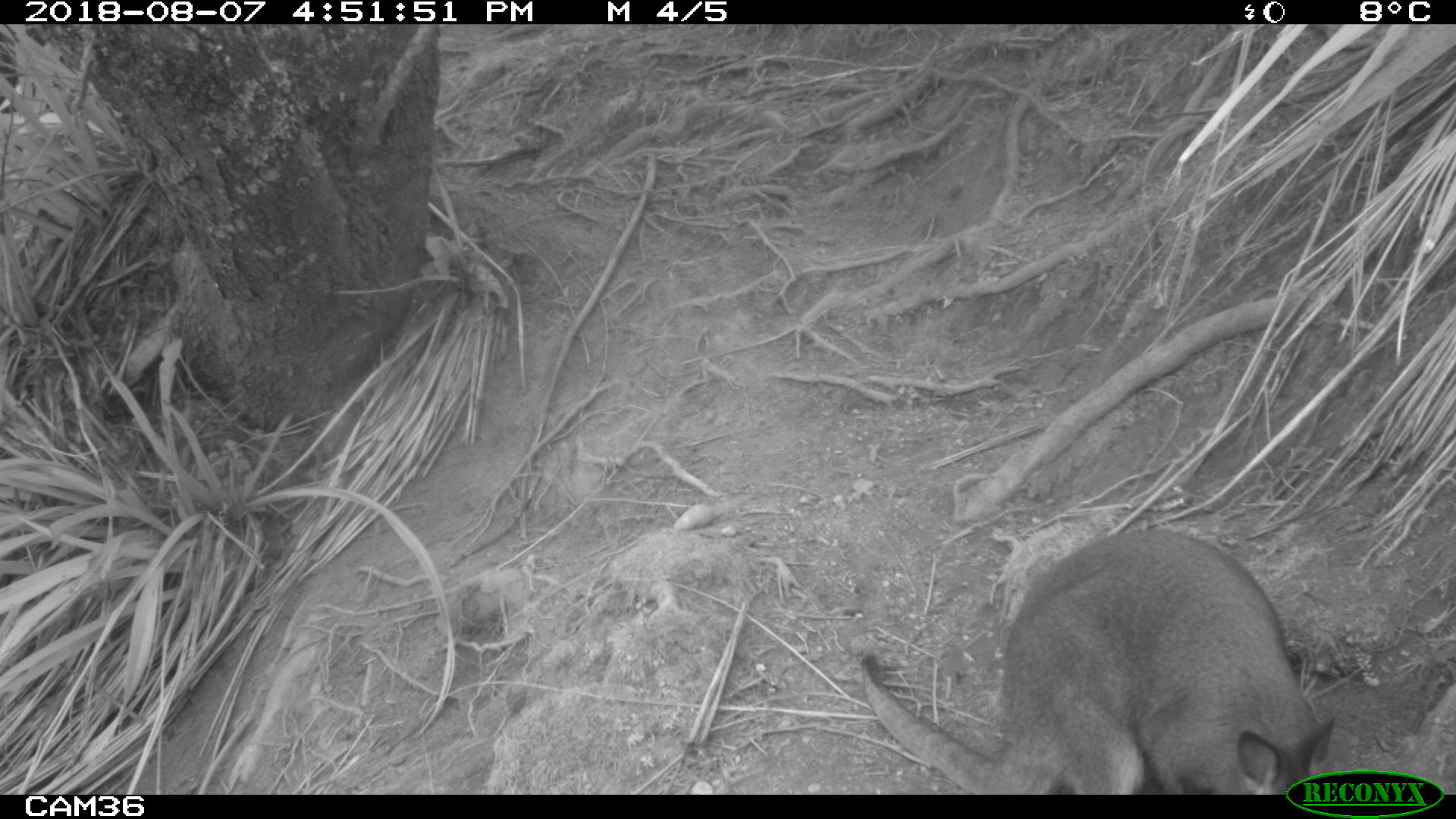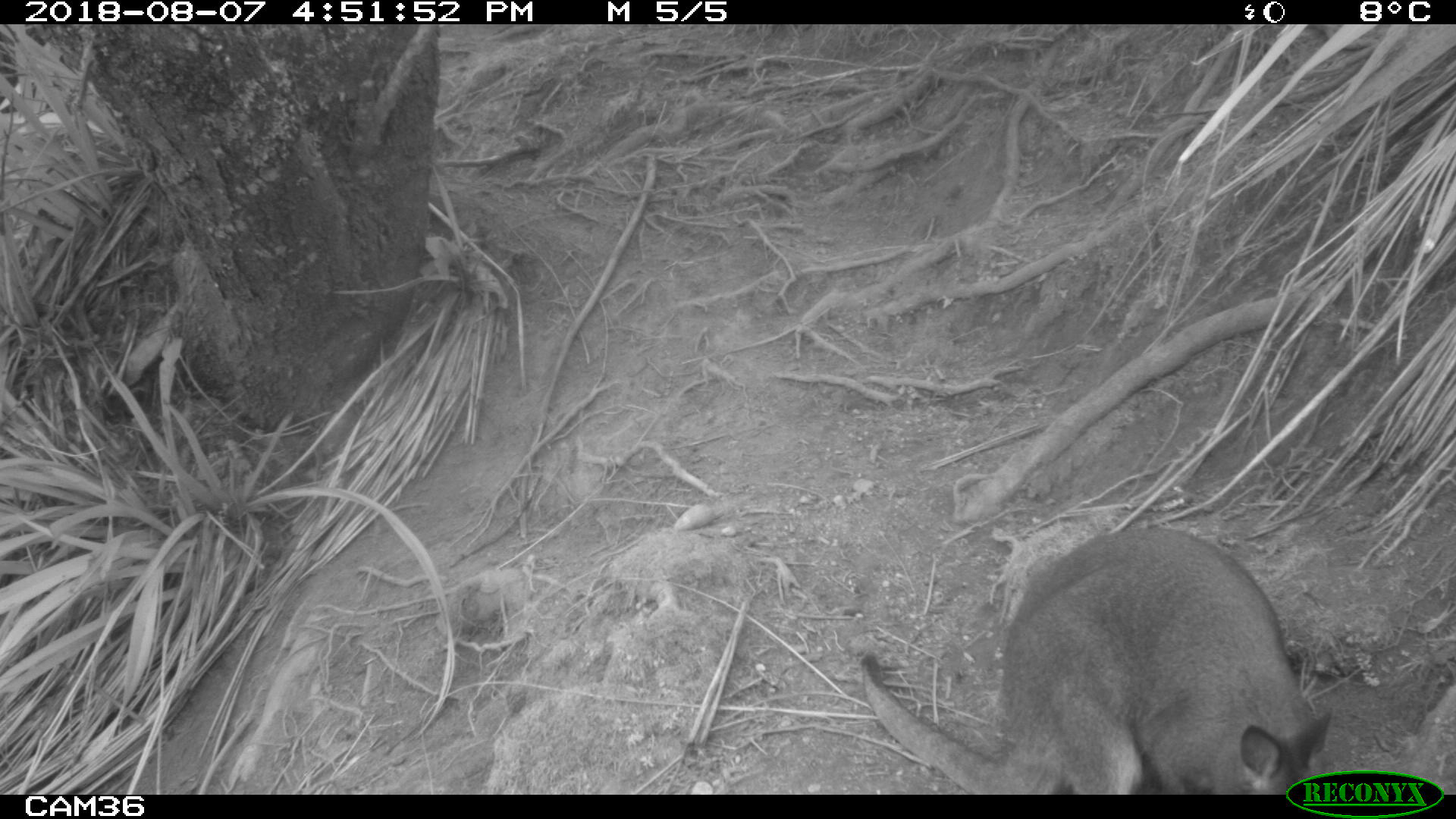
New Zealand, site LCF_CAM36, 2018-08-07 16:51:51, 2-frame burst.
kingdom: Animalia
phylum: Chordata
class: Mammalia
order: Diprotodontia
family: Macropodidae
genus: Notamacropus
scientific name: Notamacropus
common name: wallaby